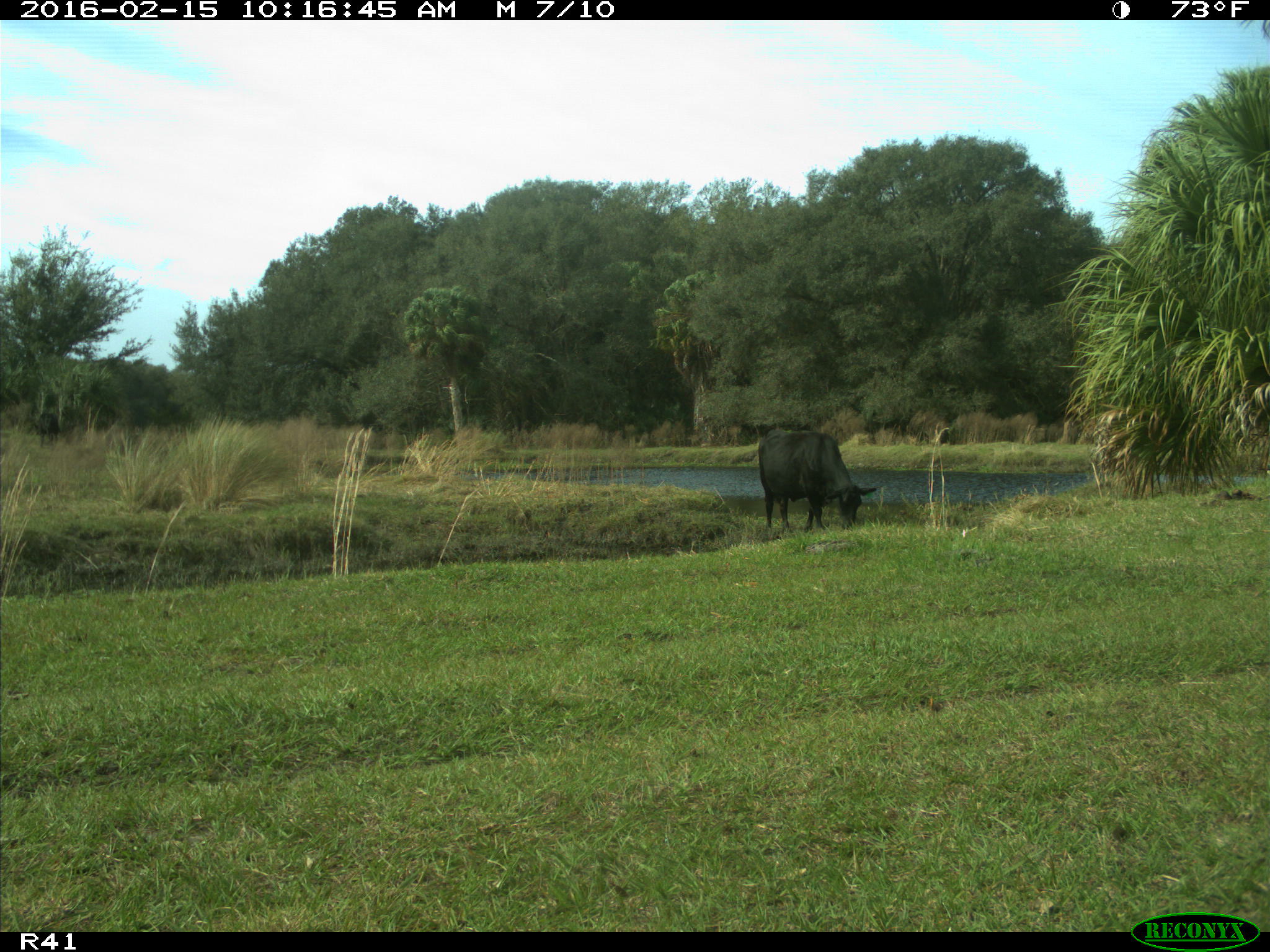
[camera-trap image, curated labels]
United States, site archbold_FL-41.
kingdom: Animalia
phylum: Chordata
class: Mammalia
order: Artiodactyla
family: Bovidae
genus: Bos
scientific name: Bos taurus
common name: domestic cow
Bos taurus (domestic cow).